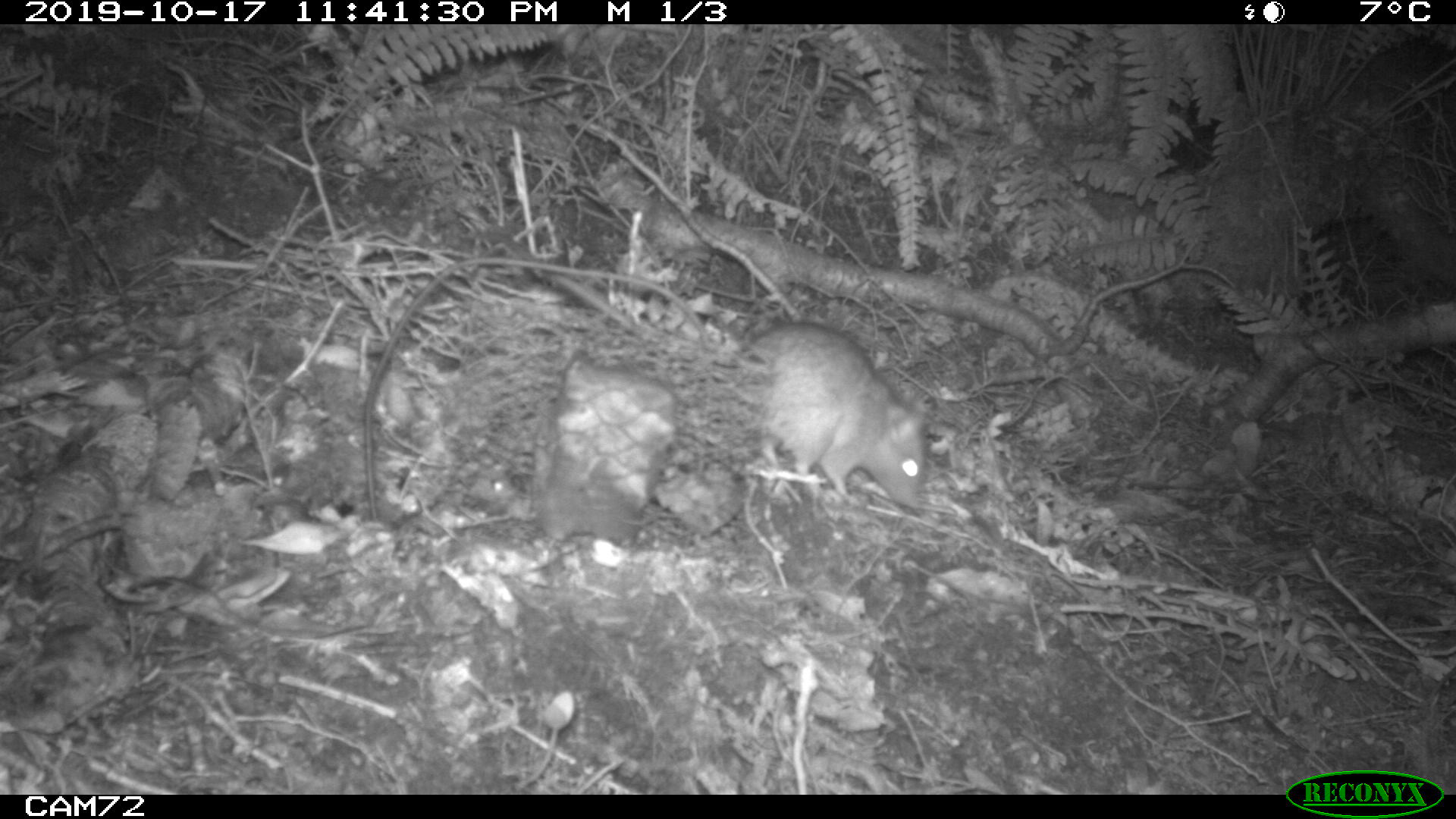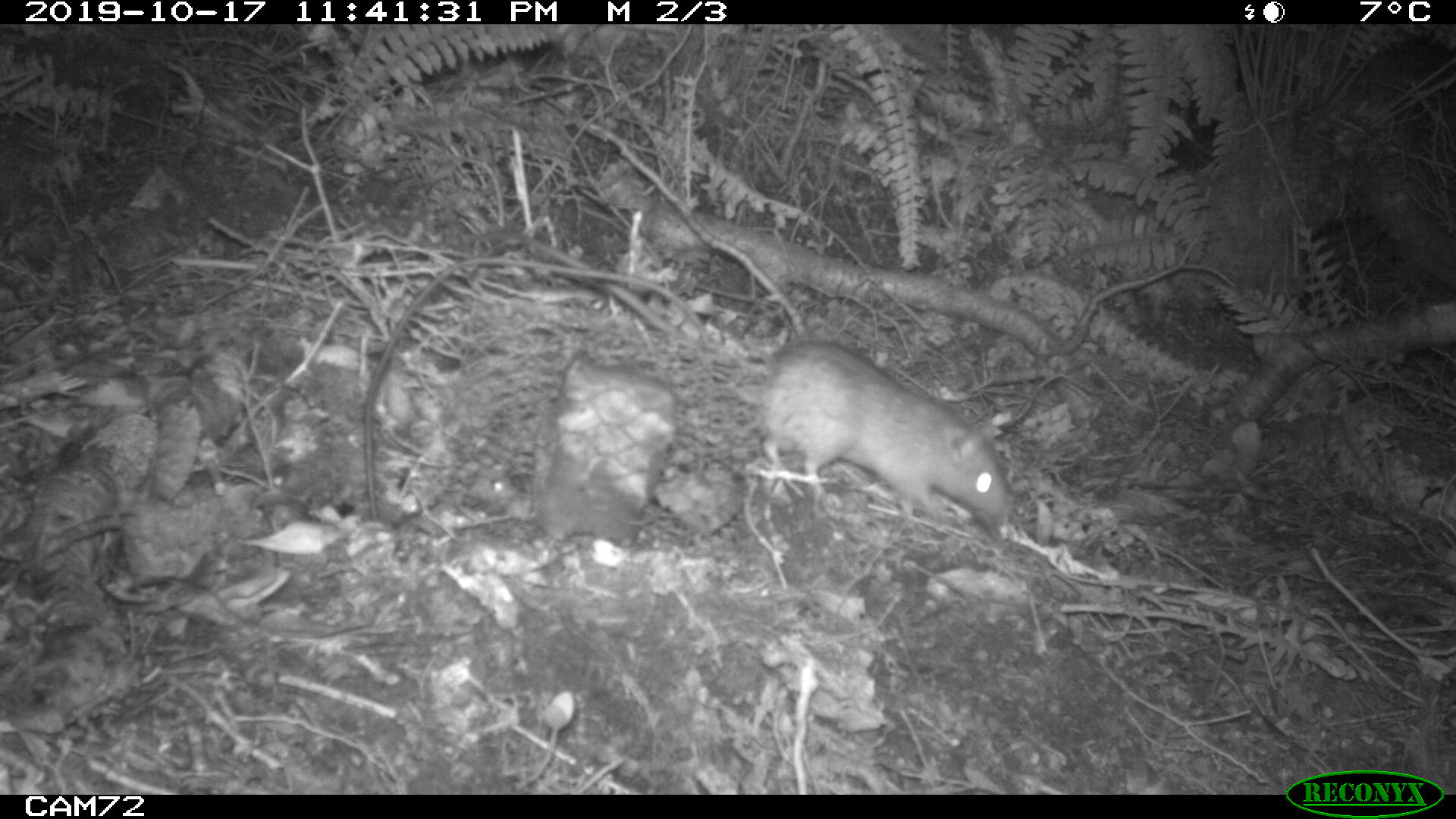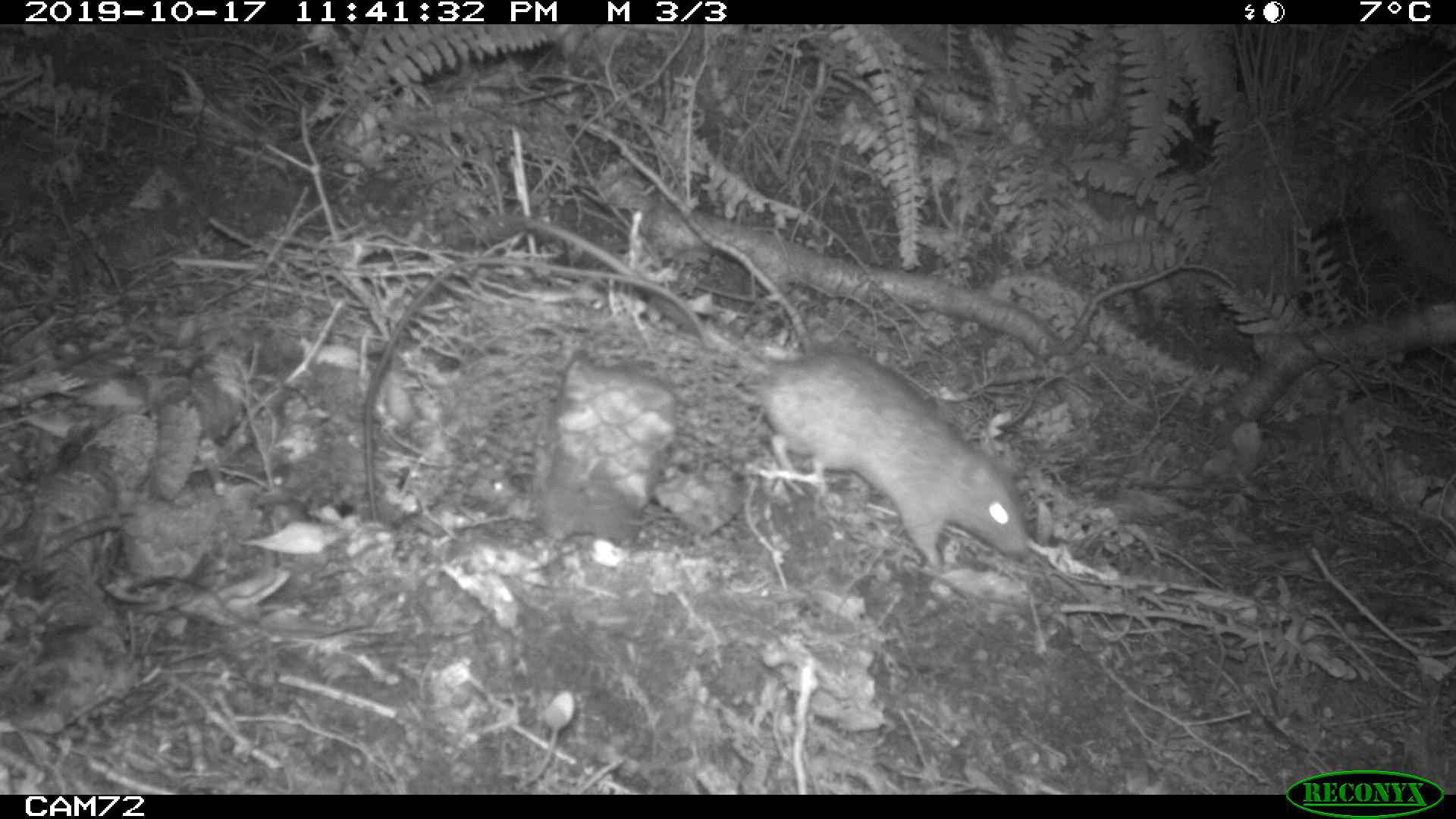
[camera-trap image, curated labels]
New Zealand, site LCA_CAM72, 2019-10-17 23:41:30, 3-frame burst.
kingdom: Animalia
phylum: Chordata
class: Mammalia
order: Rodentia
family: Muridae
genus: Rattus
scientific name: Rattus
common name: rat